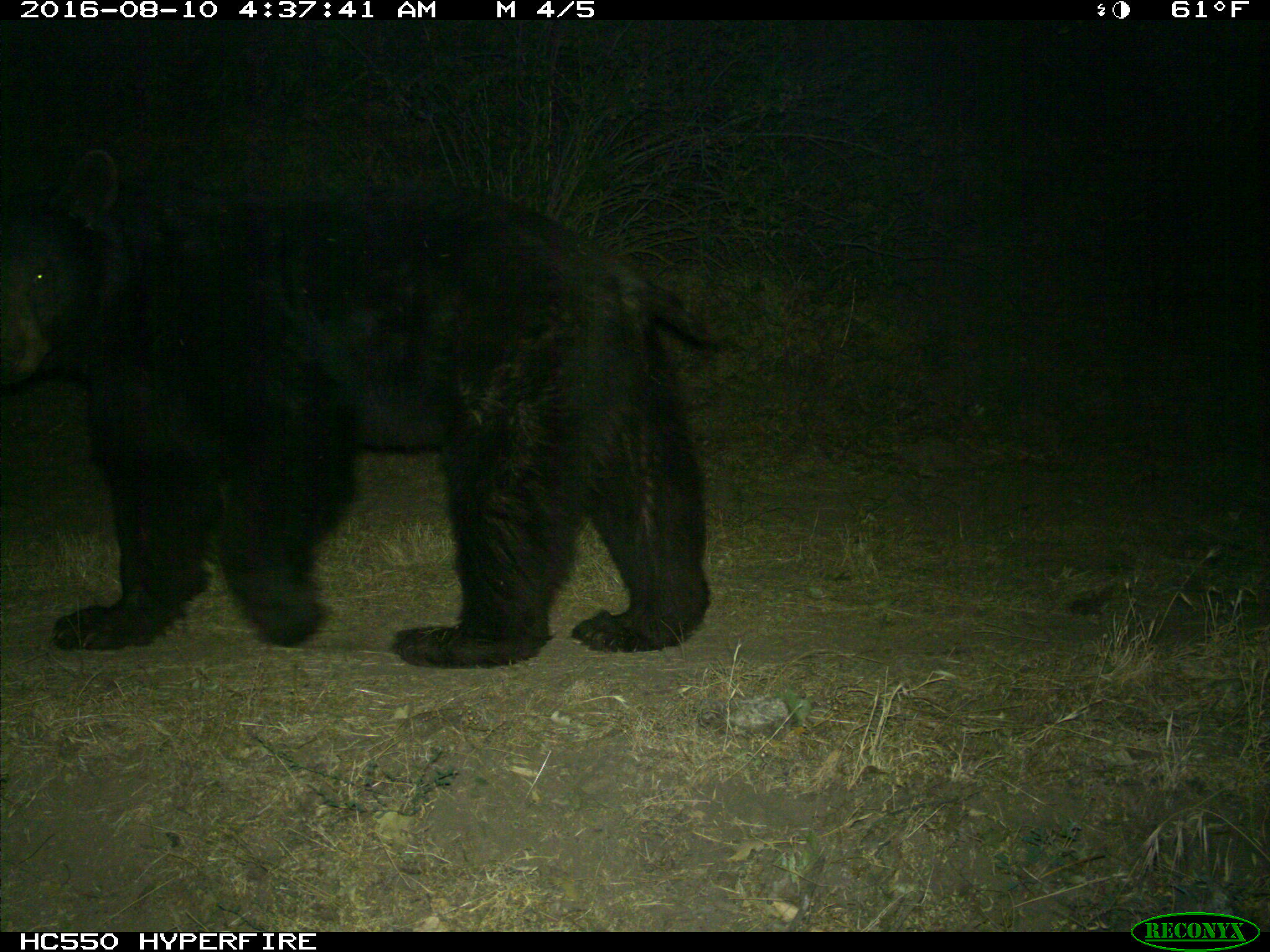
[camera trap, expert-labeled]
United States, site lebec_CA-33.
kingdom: Animalia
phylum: Chordata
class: Mammalia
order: Carnivora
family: Ursidae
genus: Ursus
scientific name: Ursus americanus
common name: american black bear